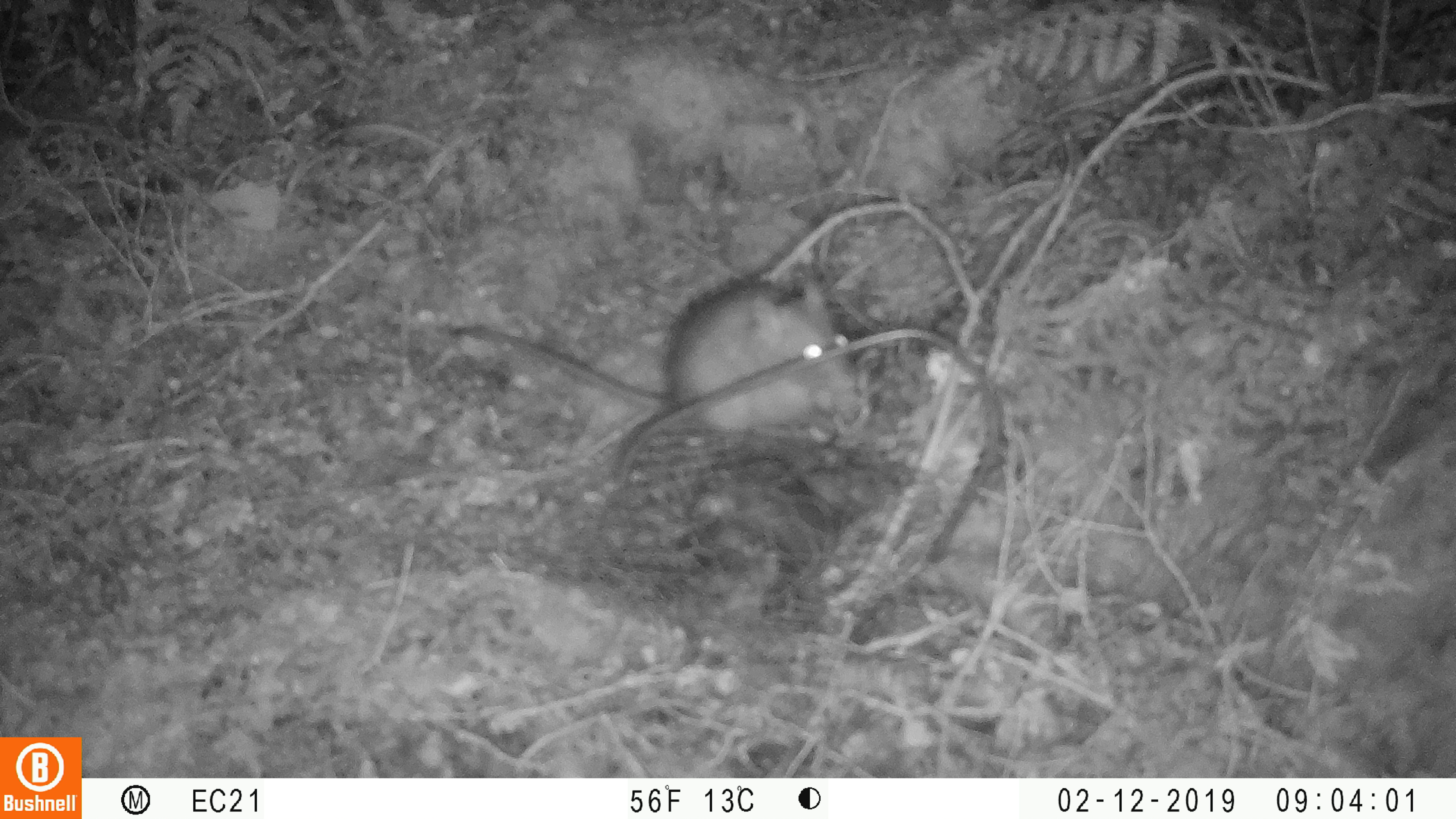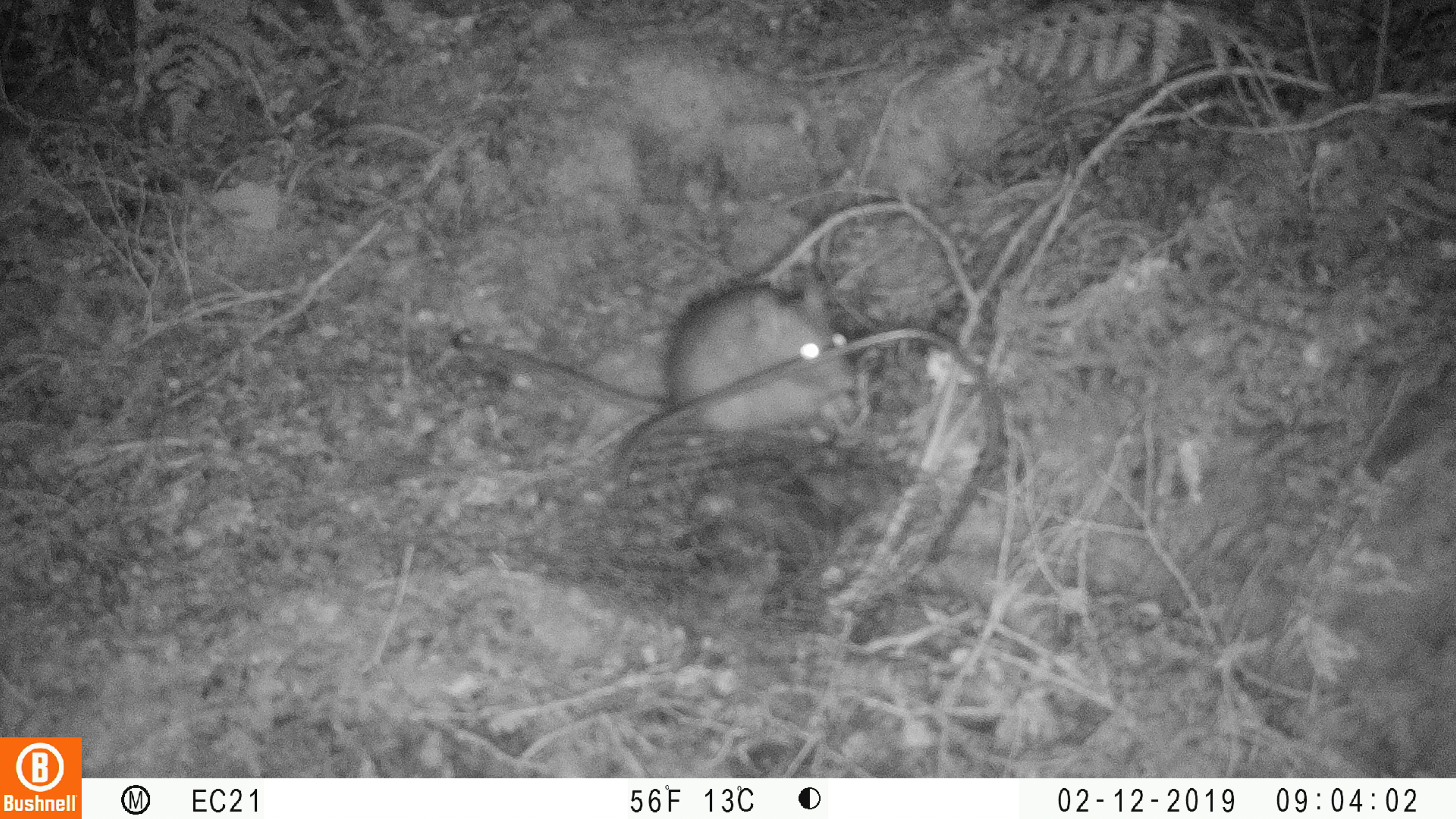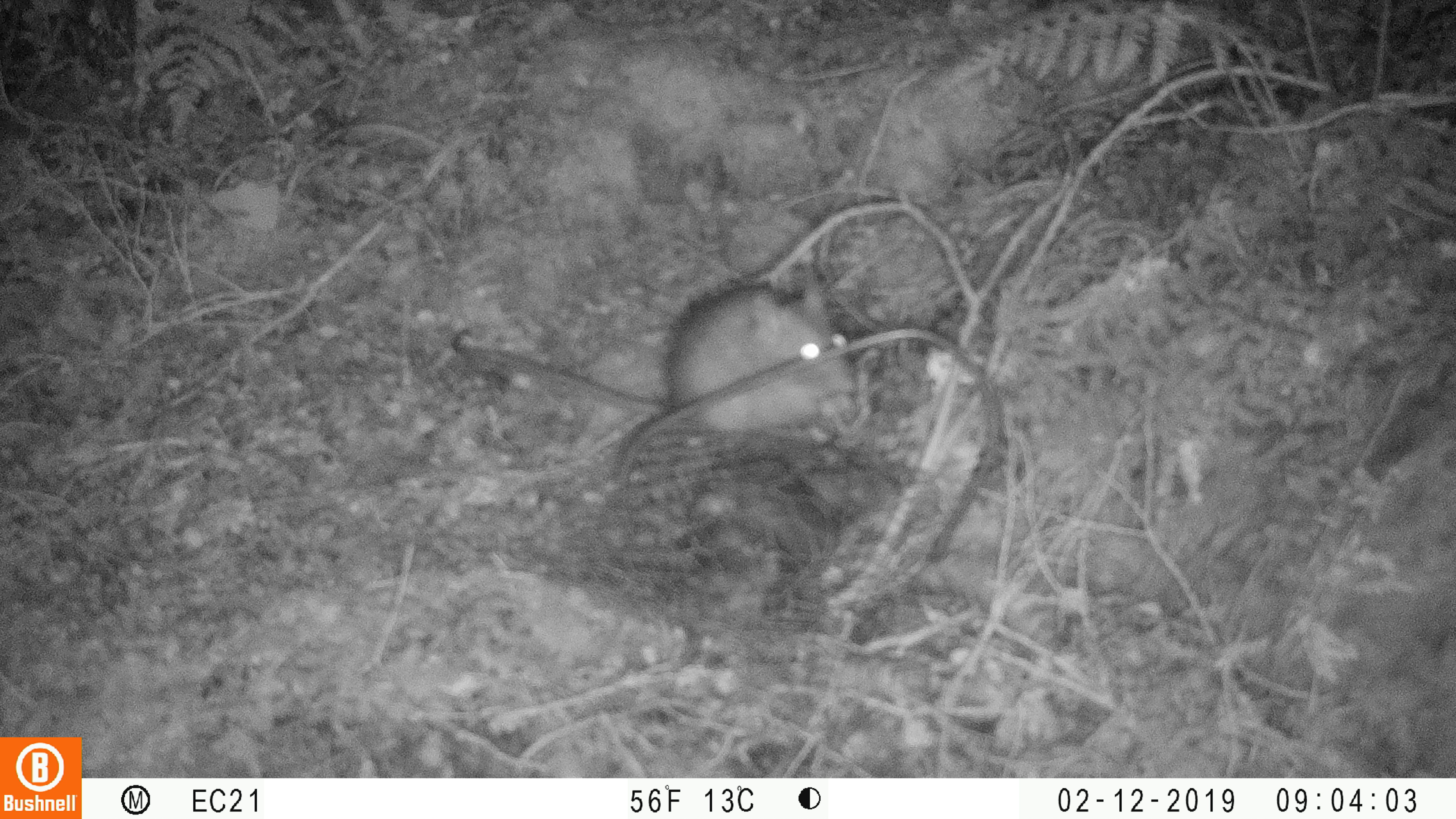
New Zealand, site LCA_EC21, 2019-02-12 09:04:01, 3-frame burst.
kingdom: Animalia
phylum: Chordata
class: Mammalia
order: Rodentia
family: Muridae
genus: Rattus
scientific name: Rattus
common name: rat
Rat (Rattus).